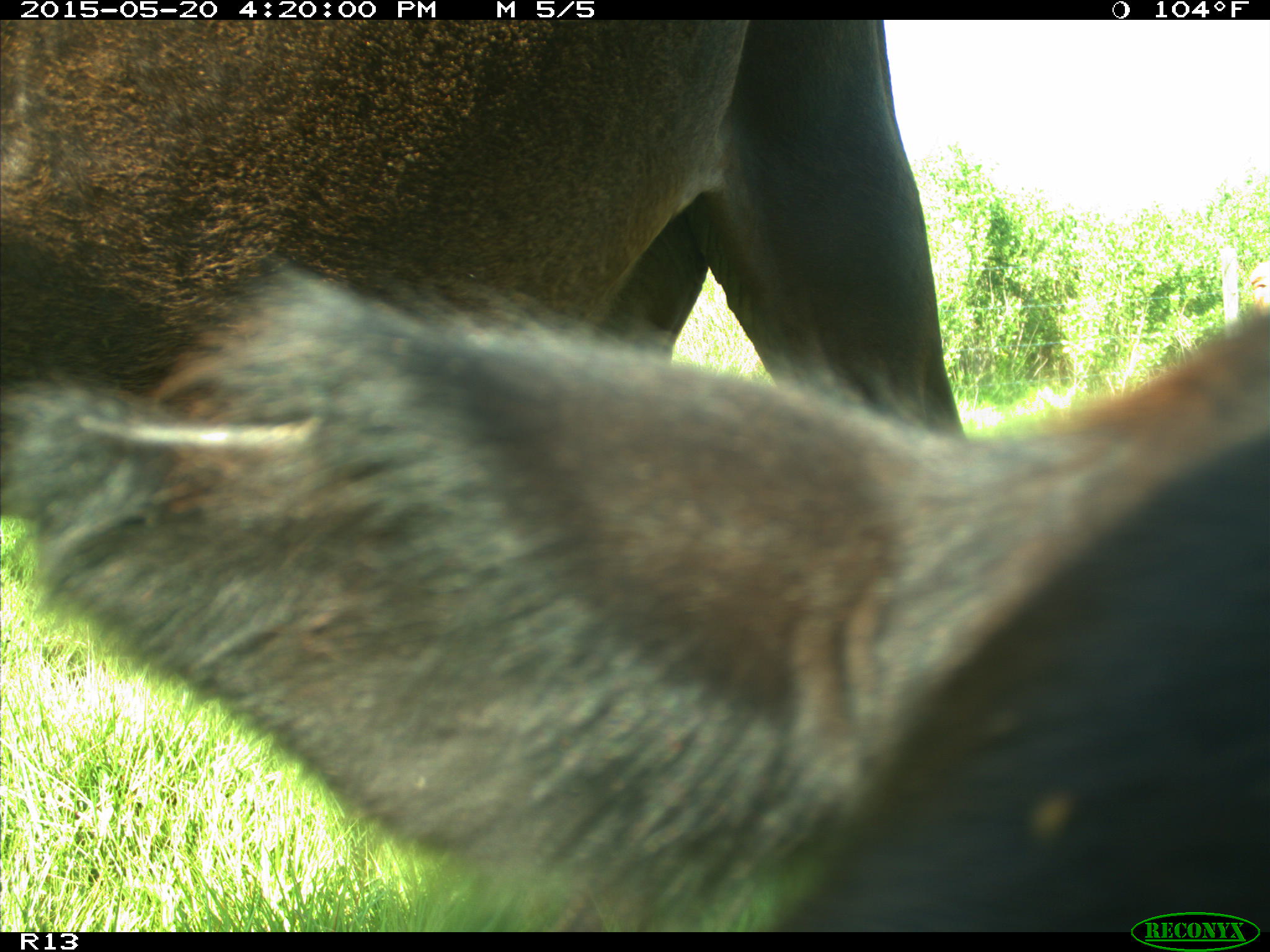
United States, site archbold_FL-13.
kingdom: Animalia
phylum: Chordata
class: Mammalia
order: Artiodactyla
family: Bovidae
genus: Bos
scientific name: Bos taurus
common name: domestic cow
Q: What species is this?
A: Bos taurus (domestic cow).